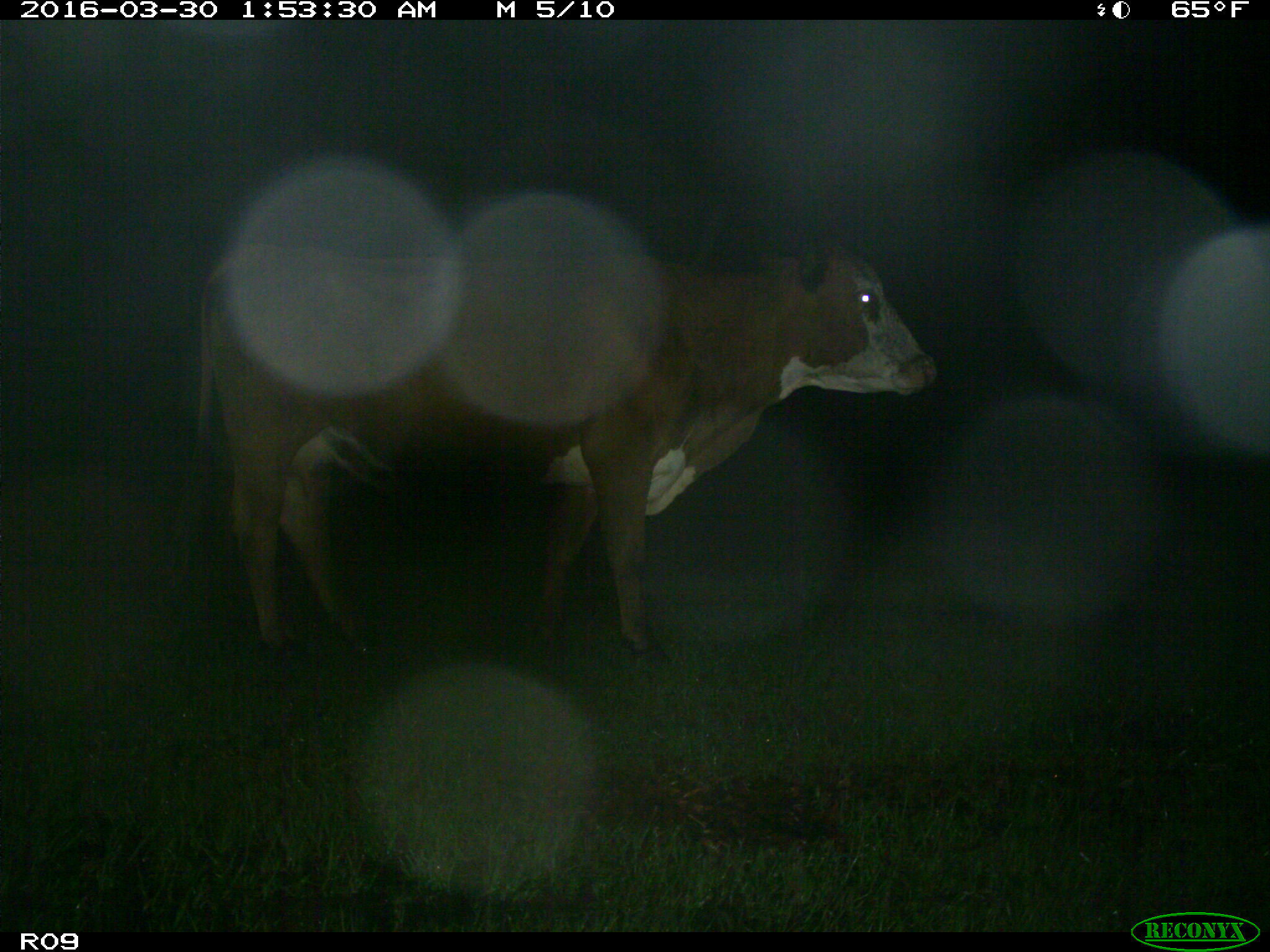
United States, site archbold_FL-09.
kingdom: Animalia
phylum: Chordata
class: Mammalia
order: Artiodactyla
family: Bovidae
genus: Bos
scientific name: Bos taurus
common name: domestic cow